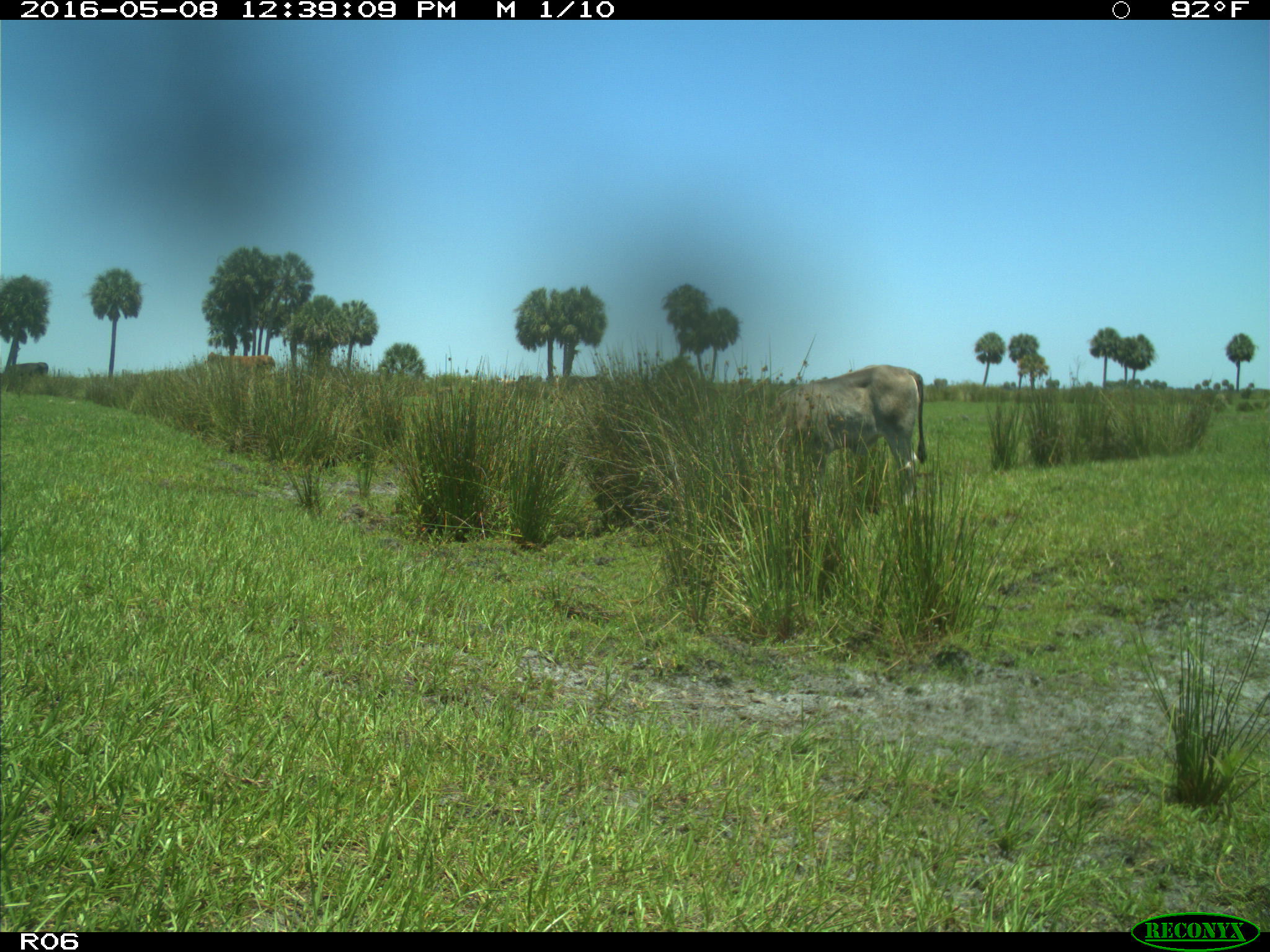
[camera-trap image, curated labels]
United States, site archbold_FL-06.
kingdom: Animalia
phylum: Chordata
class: Mammalia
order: Artiodactyla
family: Bovidae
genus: Bos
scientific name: Bos taurus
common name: domestic cow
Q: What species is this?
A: Bos taurus (domestic cow).